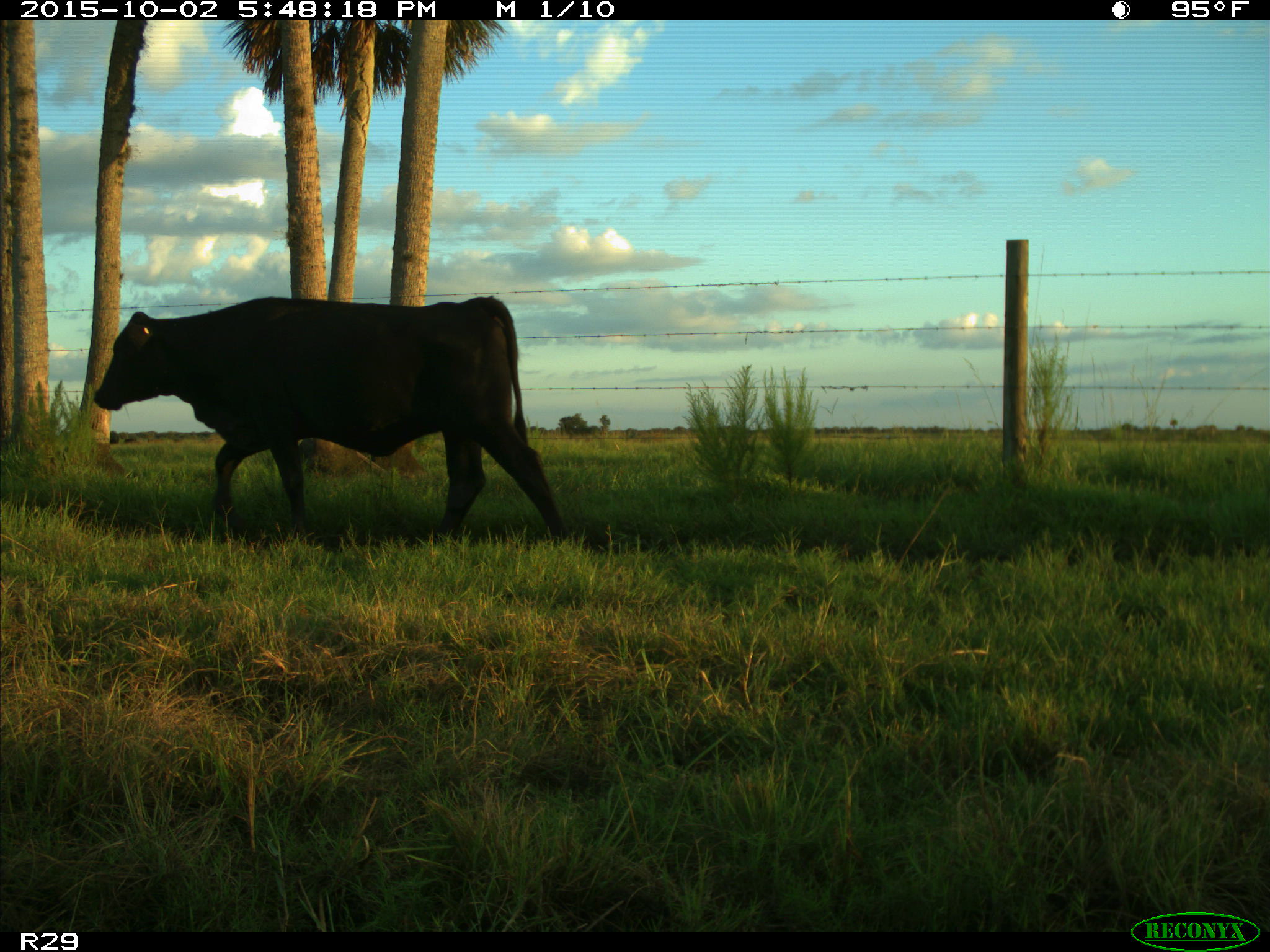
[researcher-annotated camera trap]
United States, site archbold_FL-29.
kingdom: Animalia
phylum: Chordata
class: Mammalia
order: Artiodactyla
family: Bovidae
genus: Bos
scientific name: Bos taurus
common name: domestic cow